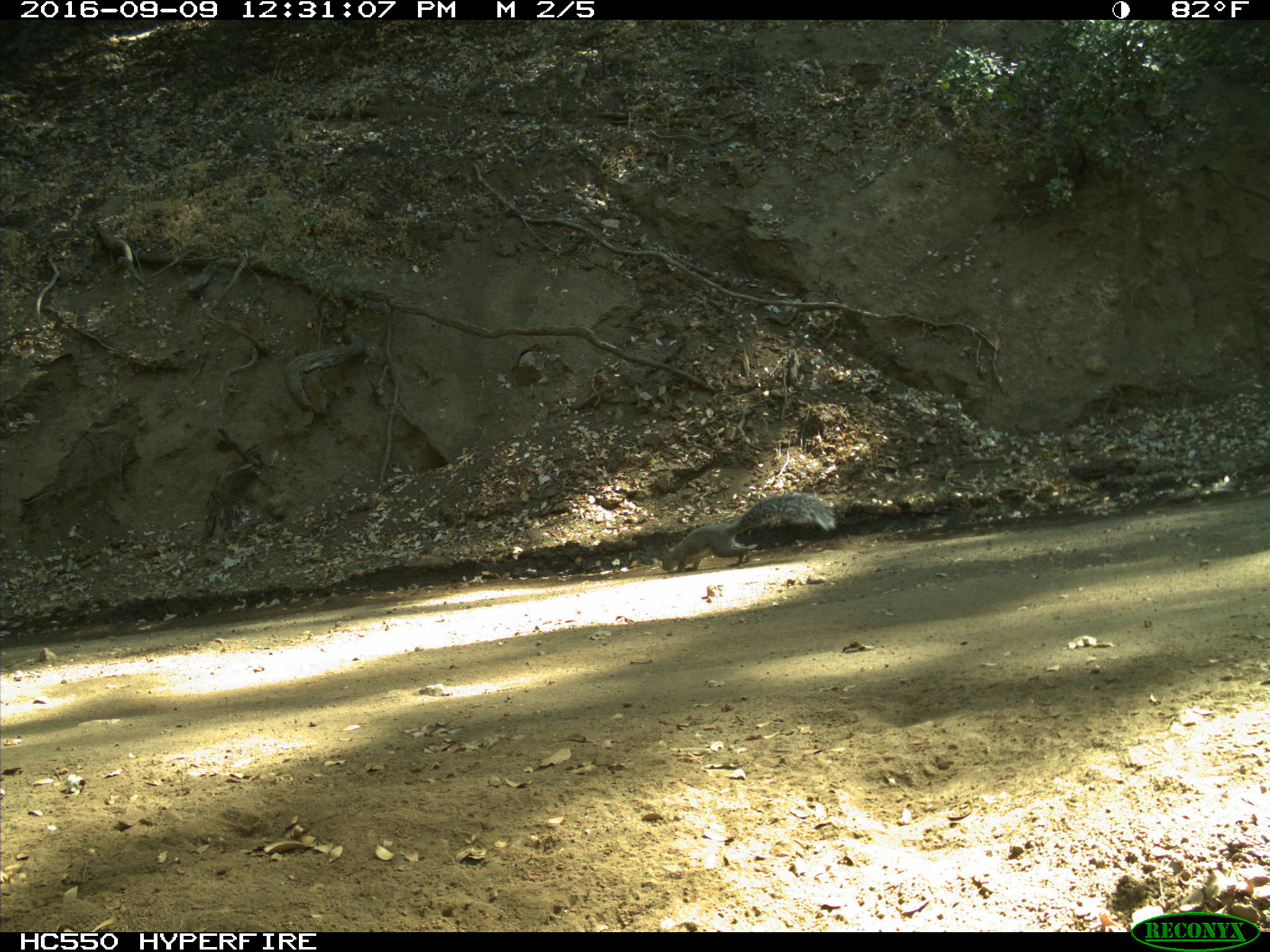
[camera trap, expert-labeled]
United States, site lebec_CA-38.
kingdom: Animalia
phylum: Chordata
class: Mammalia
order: Rodentia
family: Sciuridae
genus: Sciurus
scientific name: Sciurus carolinensis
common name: eastern gray squirrel